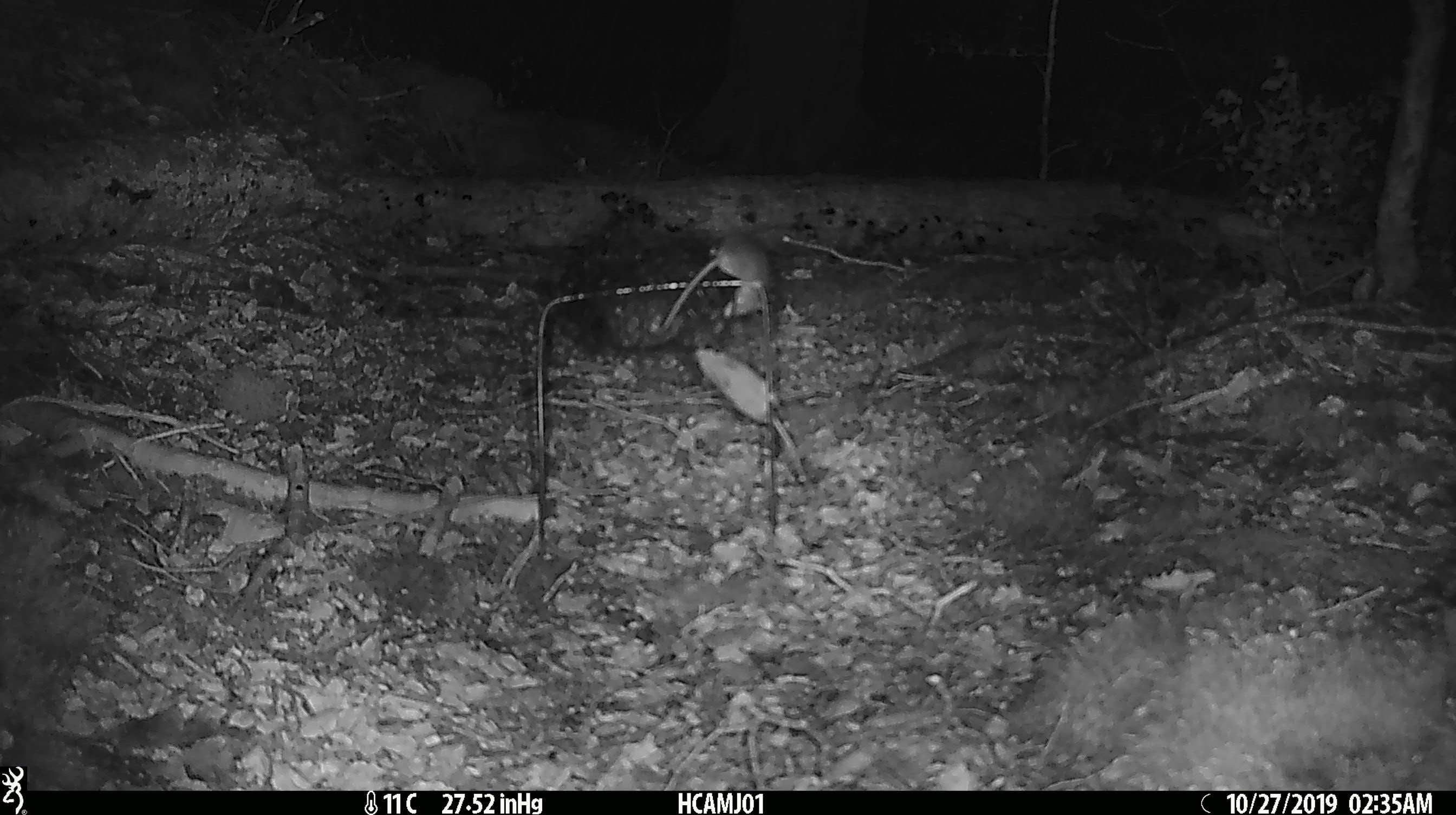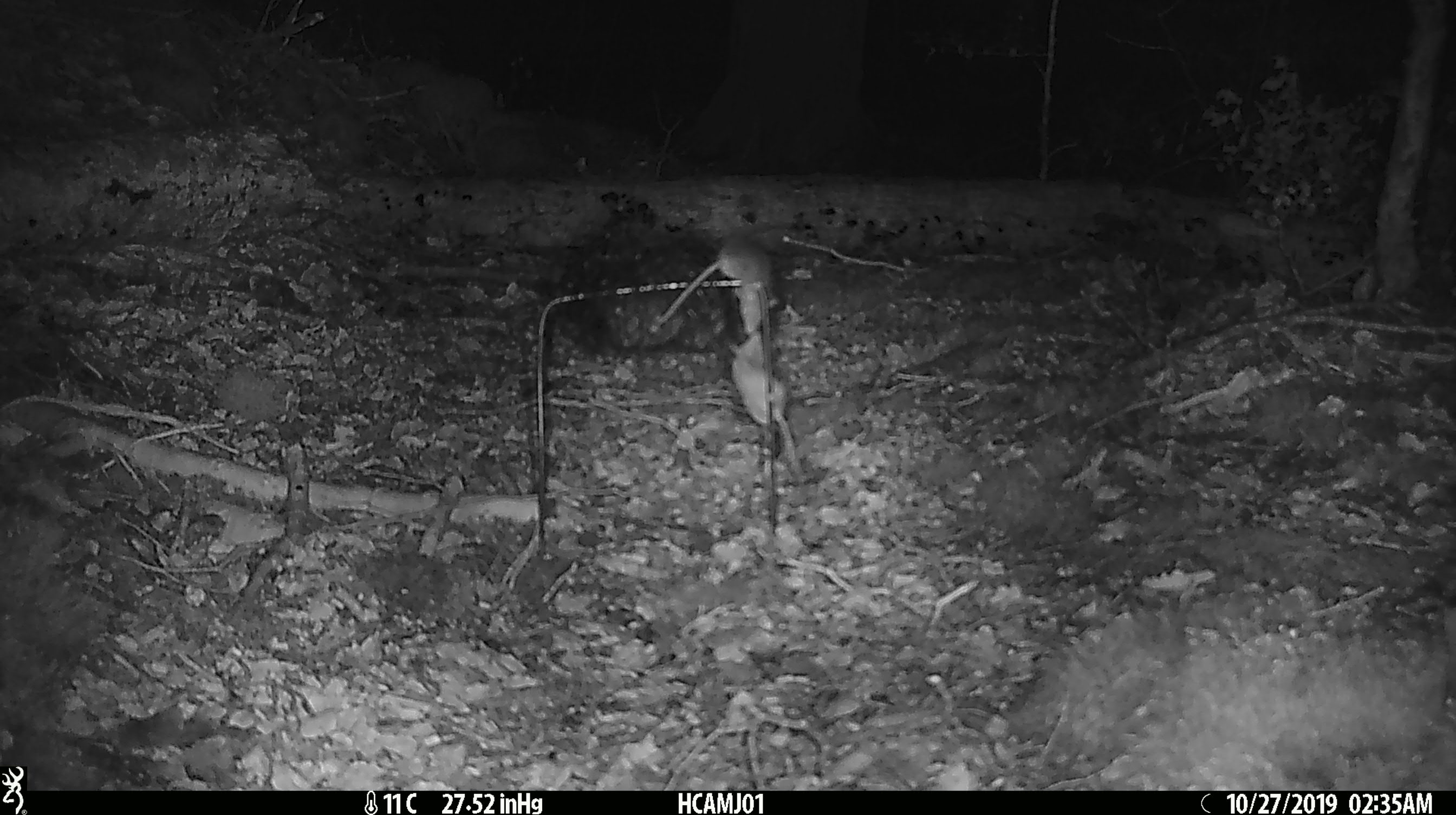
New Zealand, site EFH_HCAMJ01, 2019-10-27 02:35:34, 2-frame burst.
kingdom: Animalia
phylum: Chordata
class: Mammalia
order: Rodentia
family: Muridae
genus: Mus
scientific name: Mus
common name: mouse